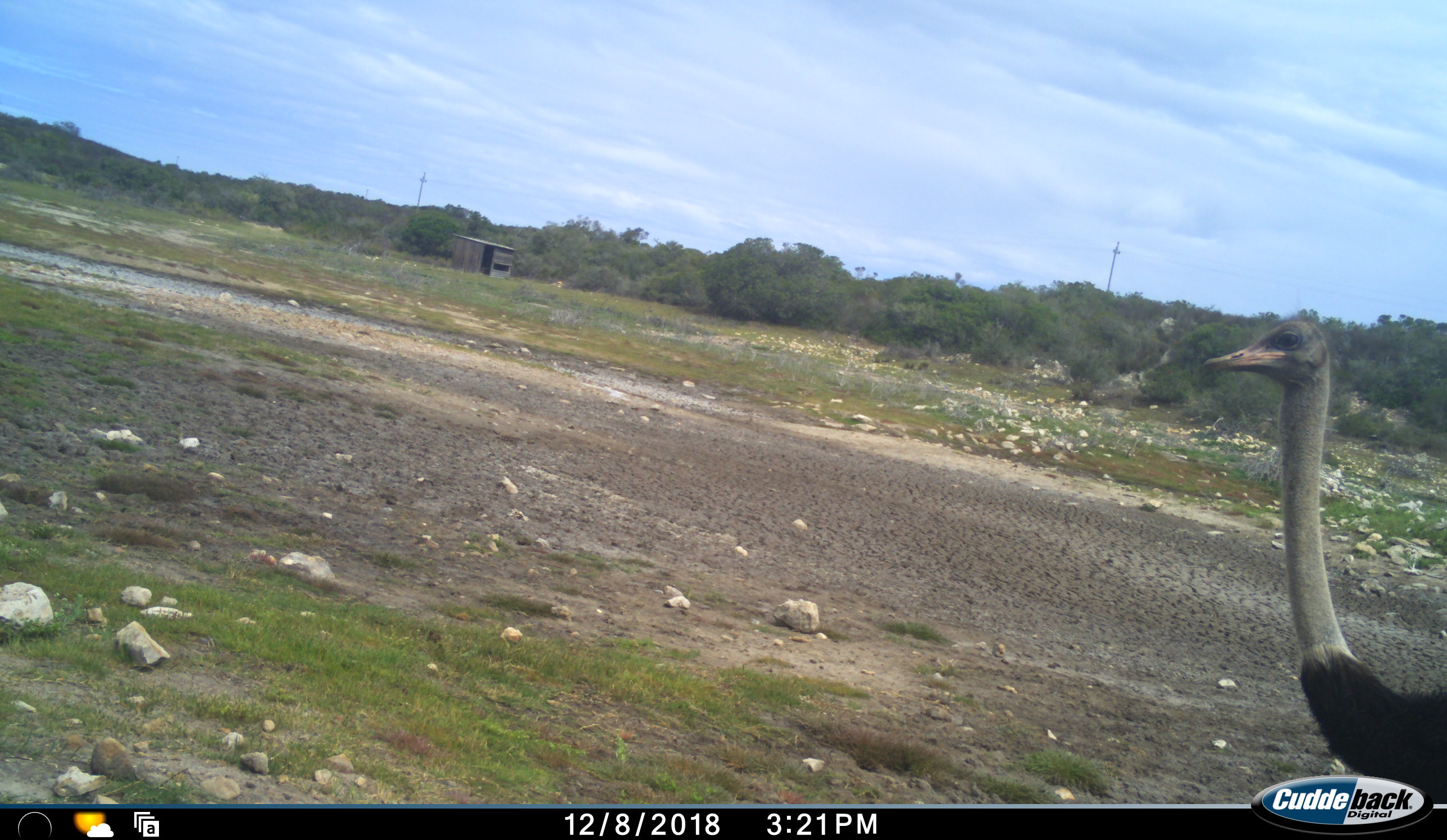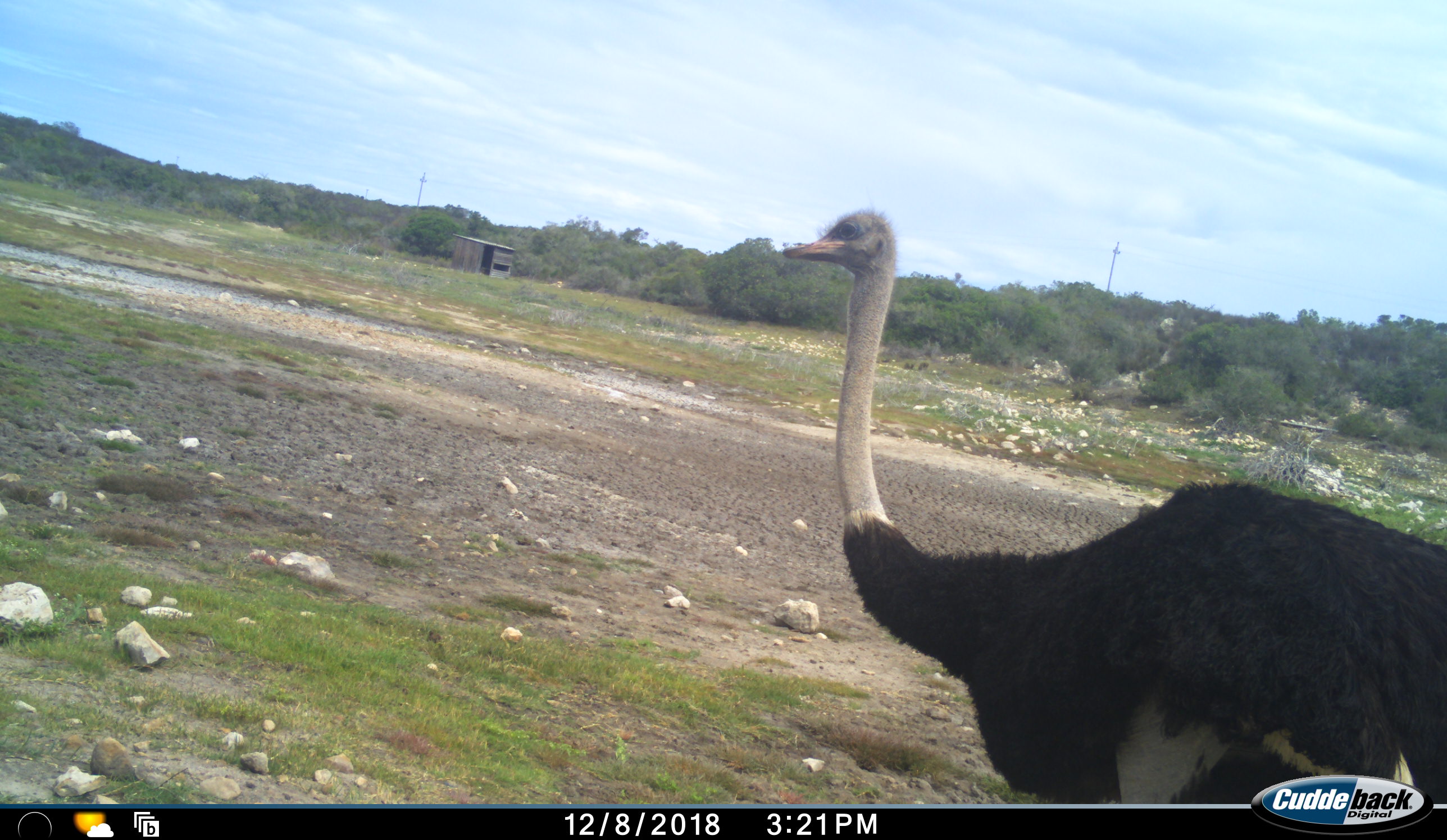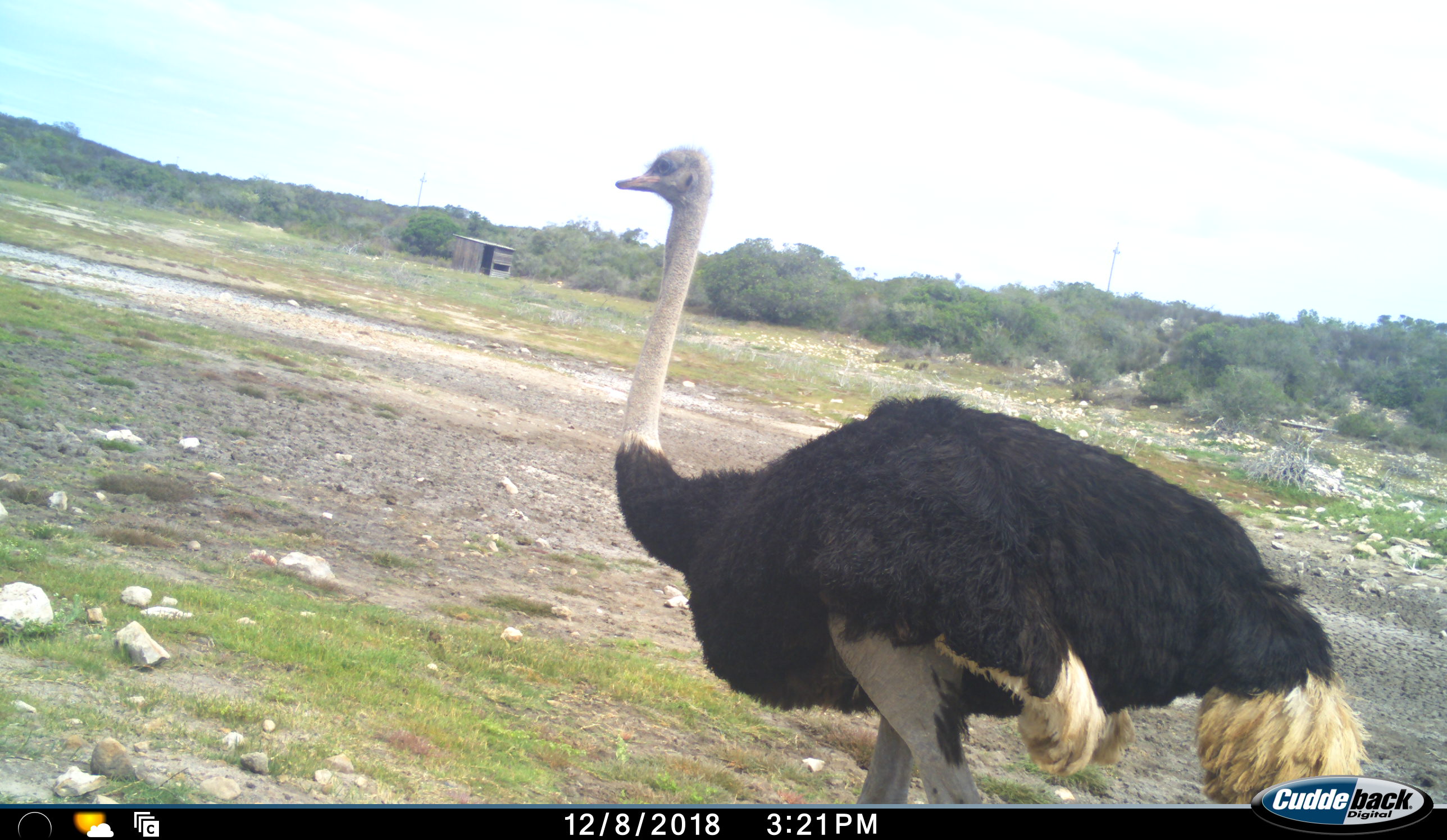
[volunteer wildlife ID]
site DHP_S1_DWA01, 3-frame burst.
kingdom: Animalia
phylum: Chordata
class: Aves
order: Struthioniformes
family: Struthionidae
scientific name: Struthionidae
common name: ostrich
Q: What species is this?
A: Ostrich (Struthionidae).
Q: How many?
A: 1.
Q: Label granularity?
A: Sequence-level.